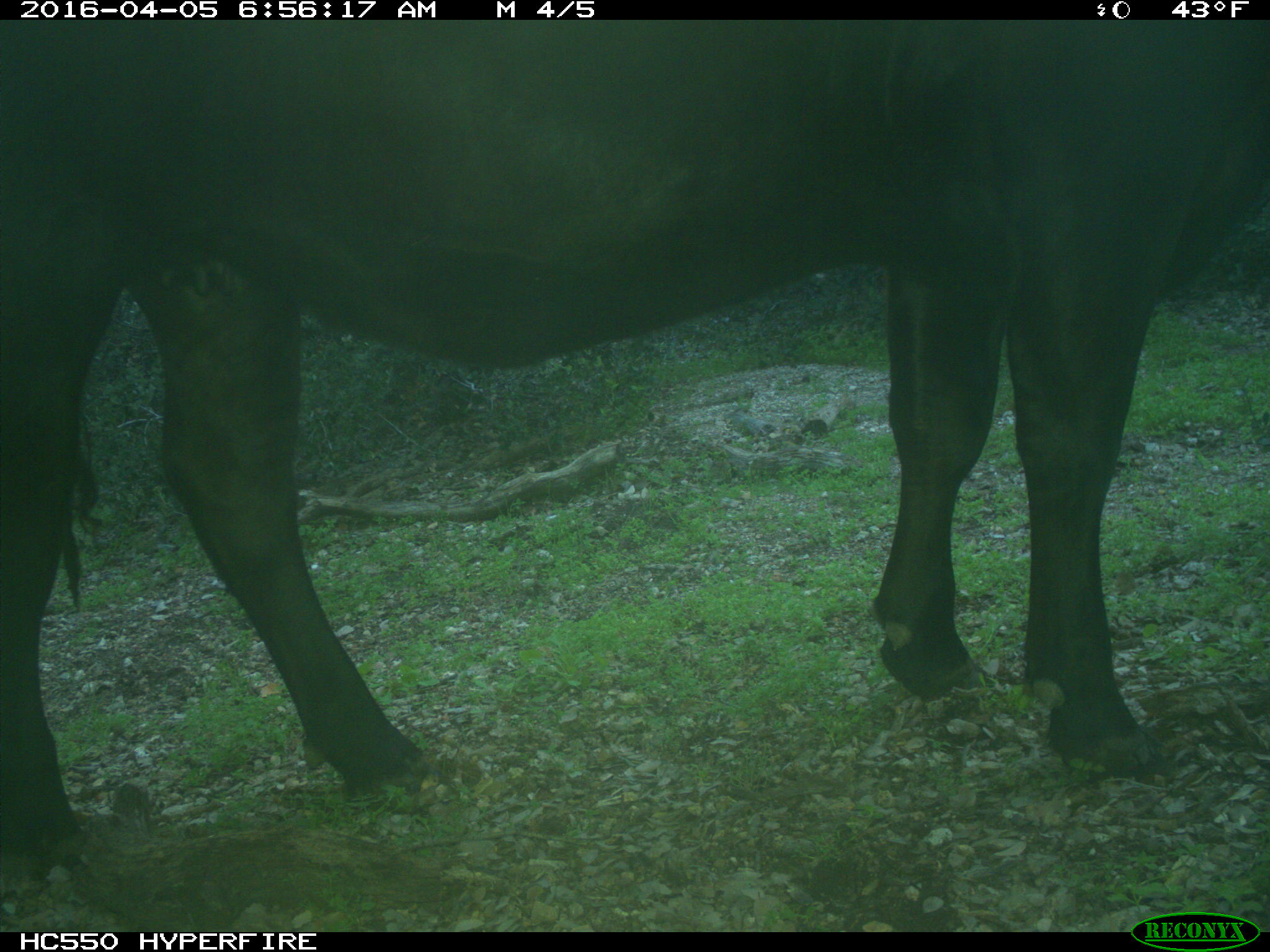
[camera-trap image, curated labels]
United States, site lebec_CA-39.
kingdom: Animalia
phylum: Chordata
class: Mammalia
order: Artiodactyla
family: Bovidae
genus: Bos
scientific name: Bos taurus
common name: domestic cow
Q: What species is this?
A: Bos taurus (domestic cow).